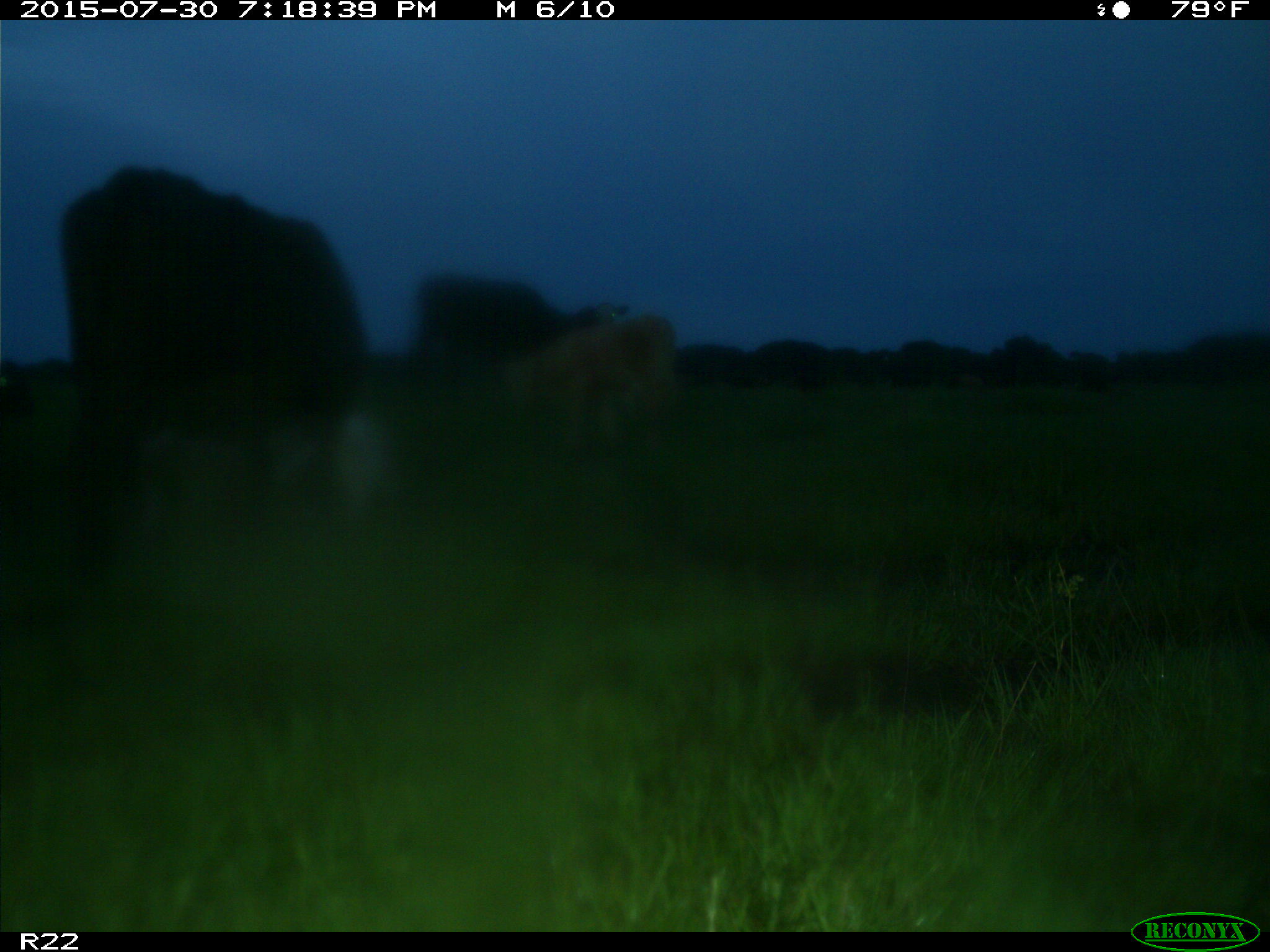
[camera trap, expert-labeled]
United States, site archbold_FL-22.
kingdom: Animalia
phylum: Chordata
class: Mammalia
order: Artiodactyla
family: Bovidae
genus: Bos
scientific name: Bos taurus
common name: domestic cow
Bos taurus (domestic cow).